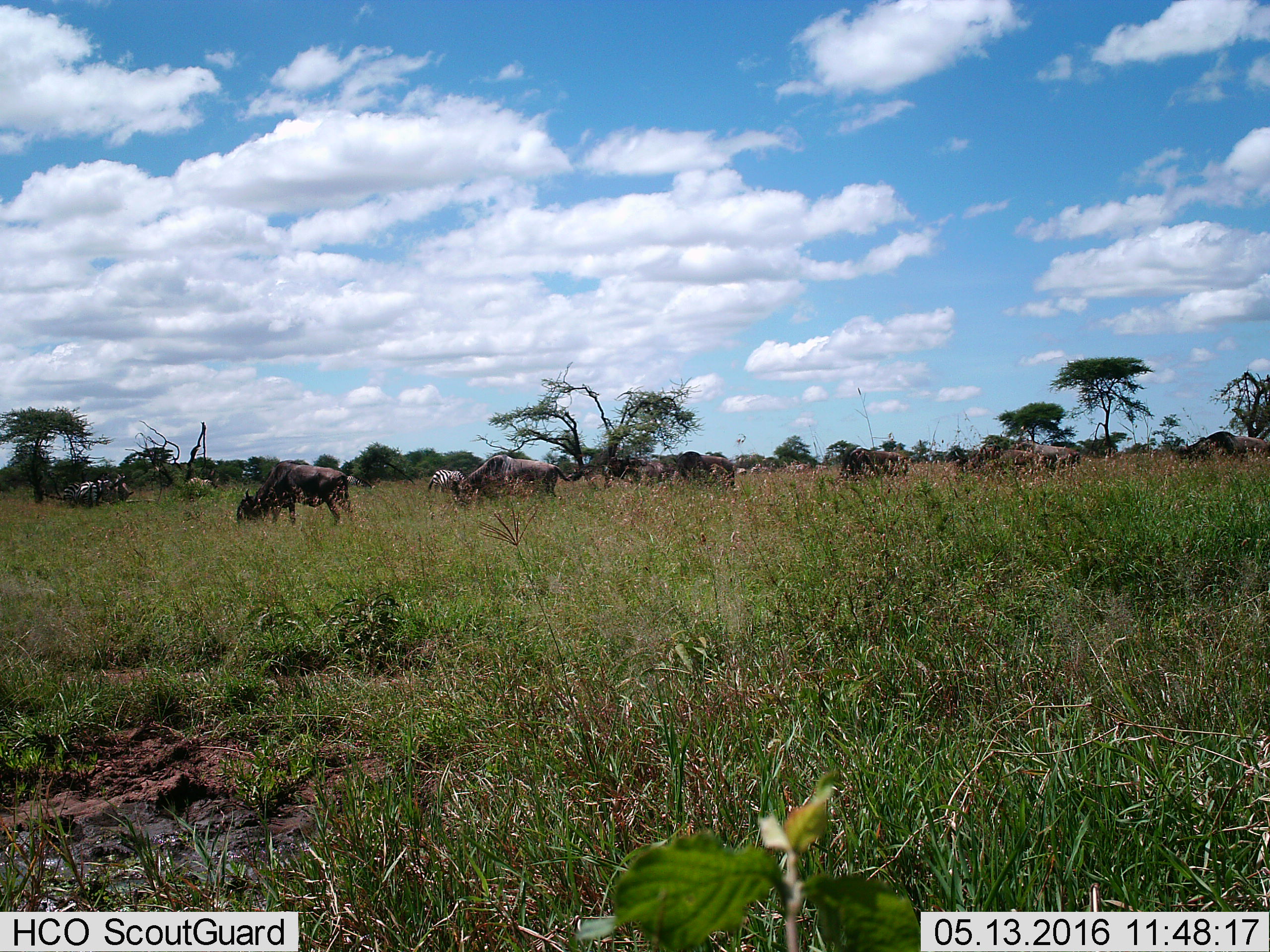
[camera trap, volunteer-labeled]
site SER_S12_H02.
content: unidentified animal